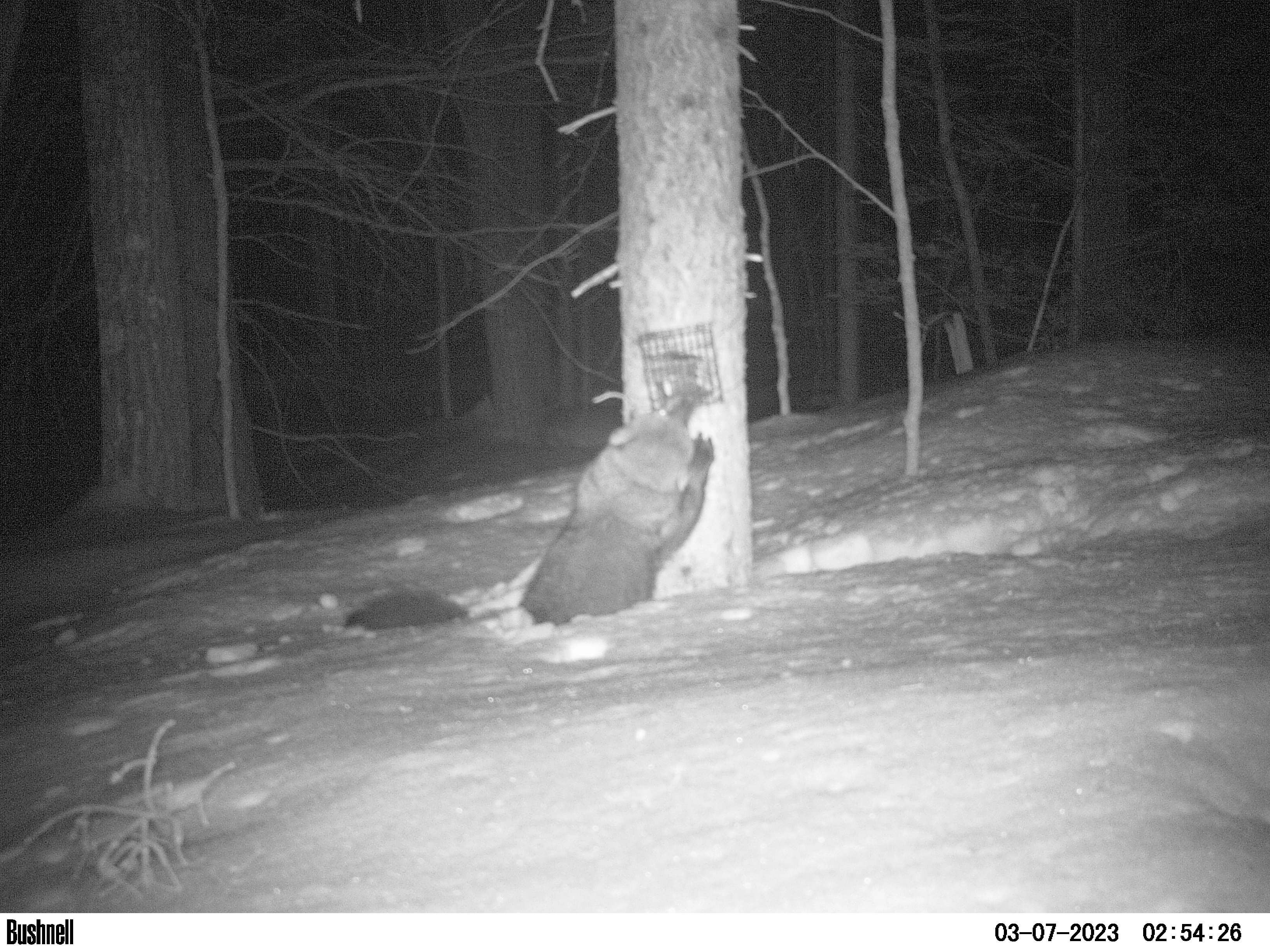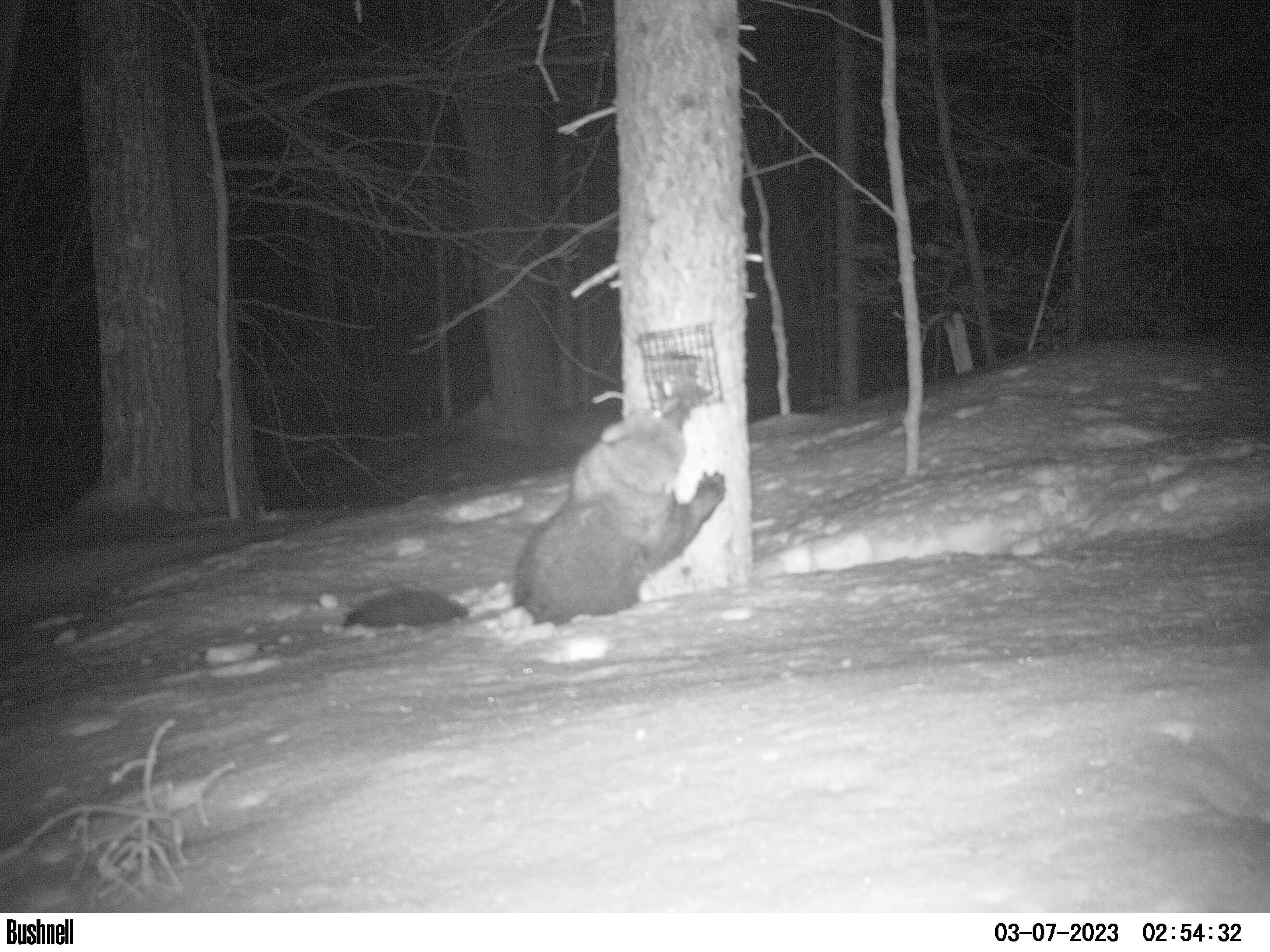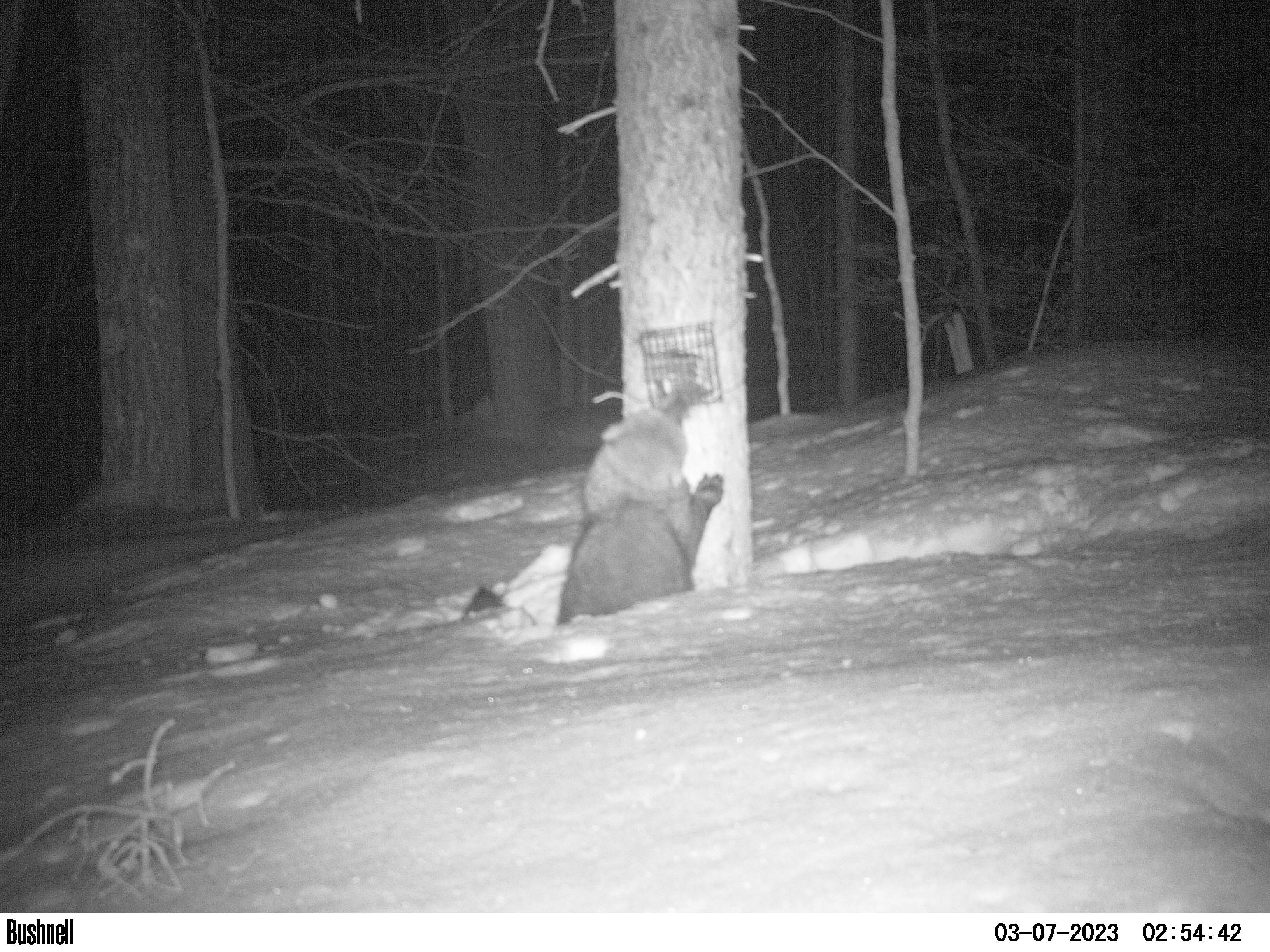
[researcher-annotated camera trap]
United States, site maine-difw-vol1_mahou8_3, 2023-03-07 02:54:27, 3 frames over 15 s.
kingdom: Animalia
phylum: Chordata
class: Mammalia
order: Carnivora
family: Mustelidae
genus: Pekania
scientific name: Pekania pennanti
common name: fisher